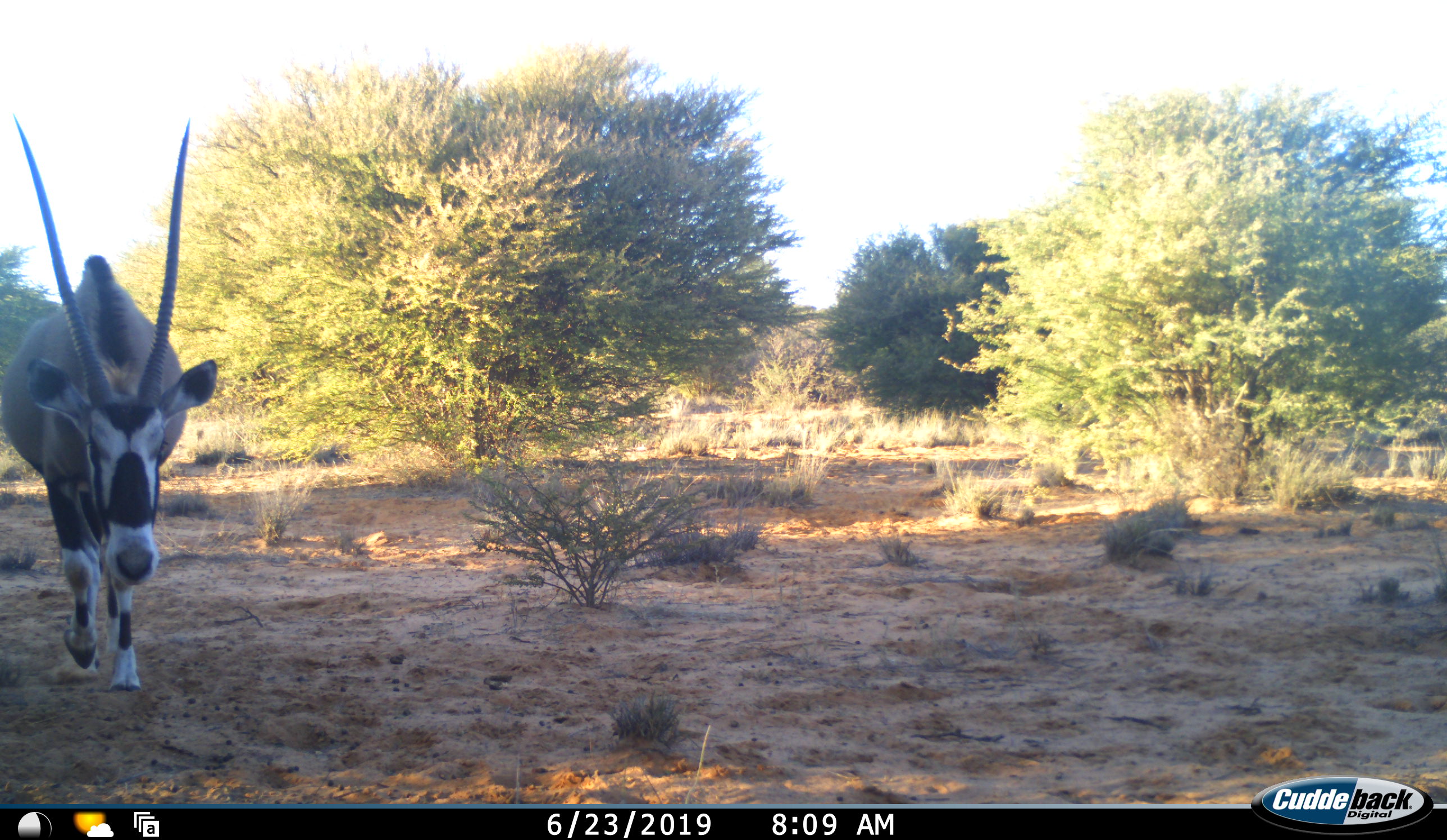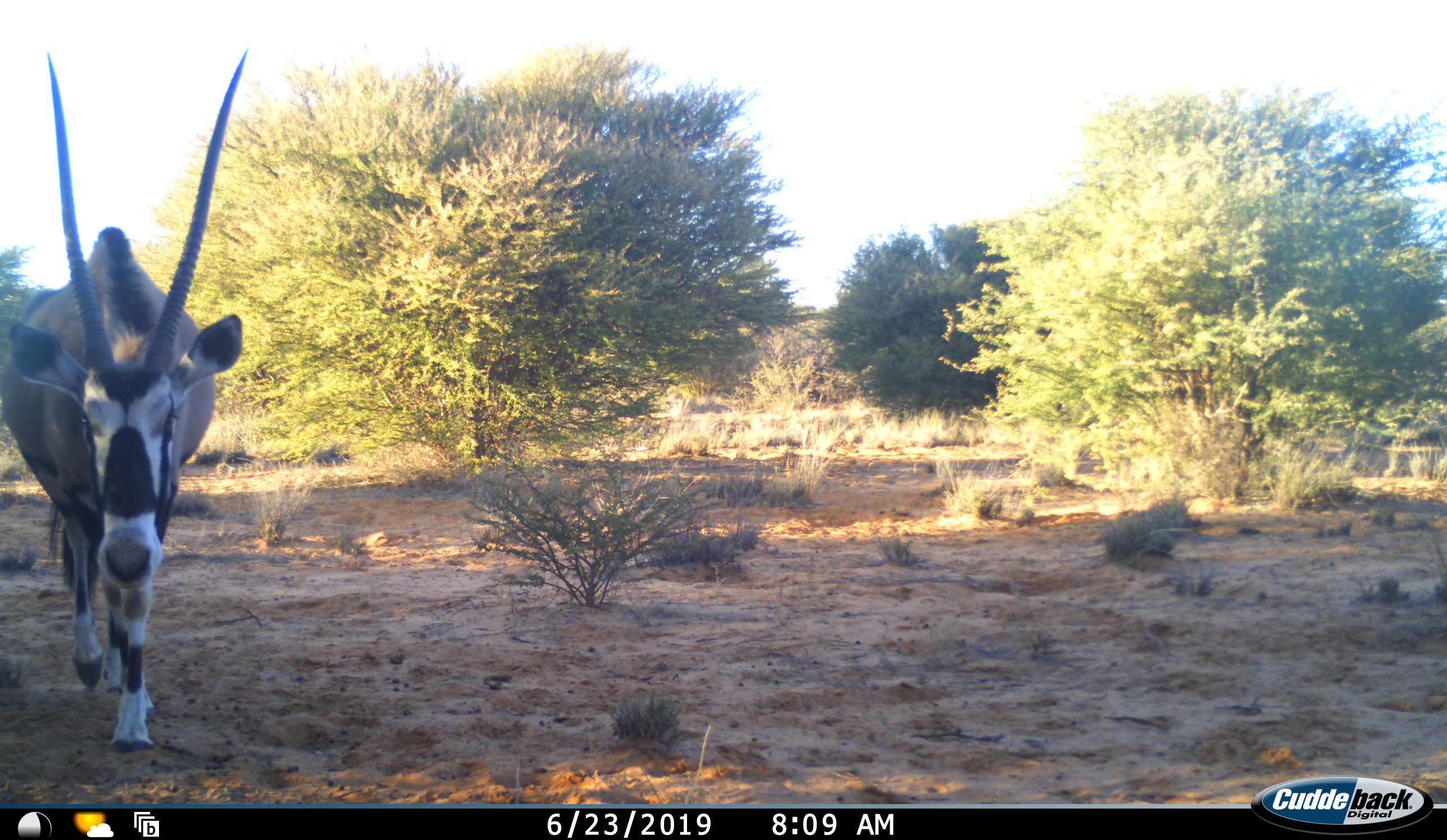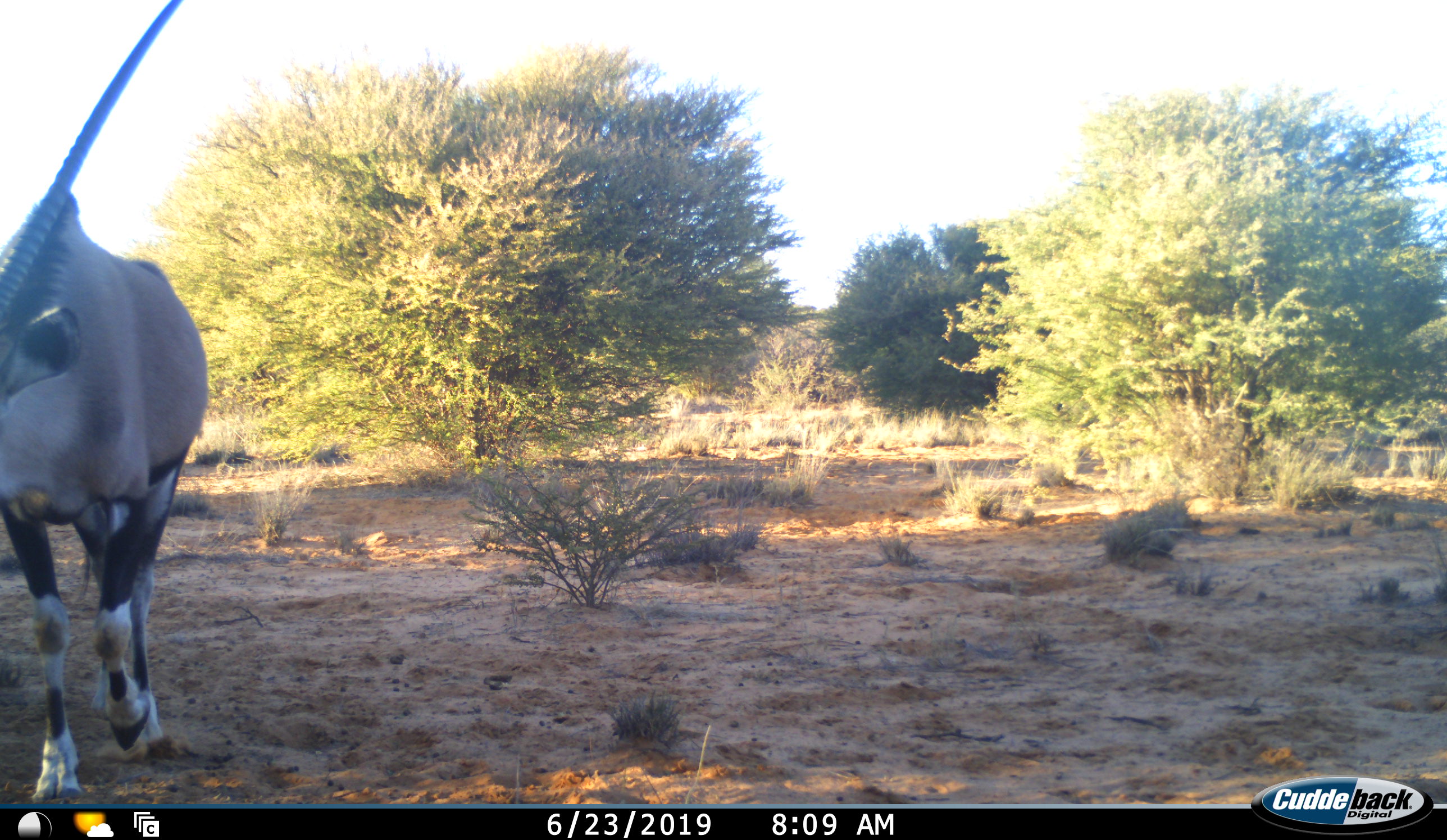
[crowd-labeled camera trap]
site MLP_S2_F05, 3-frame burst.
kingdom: Animalia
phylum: Chordata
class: Mammalia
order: Artiodactyla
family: Bovidae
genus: Oryx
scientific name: Oryx gazella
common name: gemsbok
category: oryx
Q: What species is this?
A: Oryx (gemsbok) (Oryx gazella).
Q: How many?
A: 1.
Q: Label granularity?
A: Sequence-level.